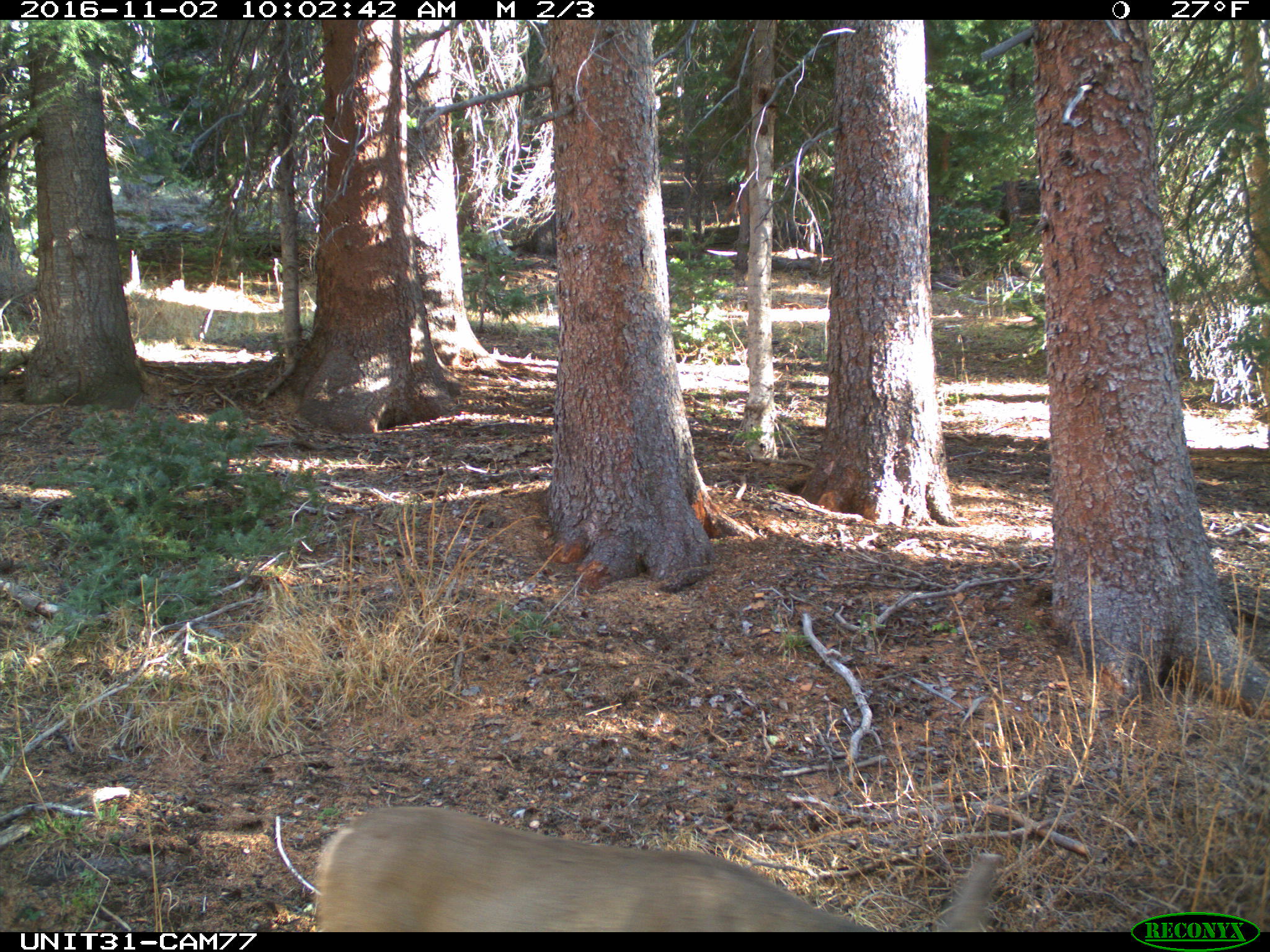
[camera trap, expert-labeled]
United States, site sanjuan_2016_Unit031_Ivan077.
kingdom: Animalia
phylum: Chordata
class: Mammalia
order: Artiodactyla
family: Cervidae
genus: Odocoileus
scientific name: Odocoileus hemionus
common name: mule deer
Odocoileus hemionus (mule deer).